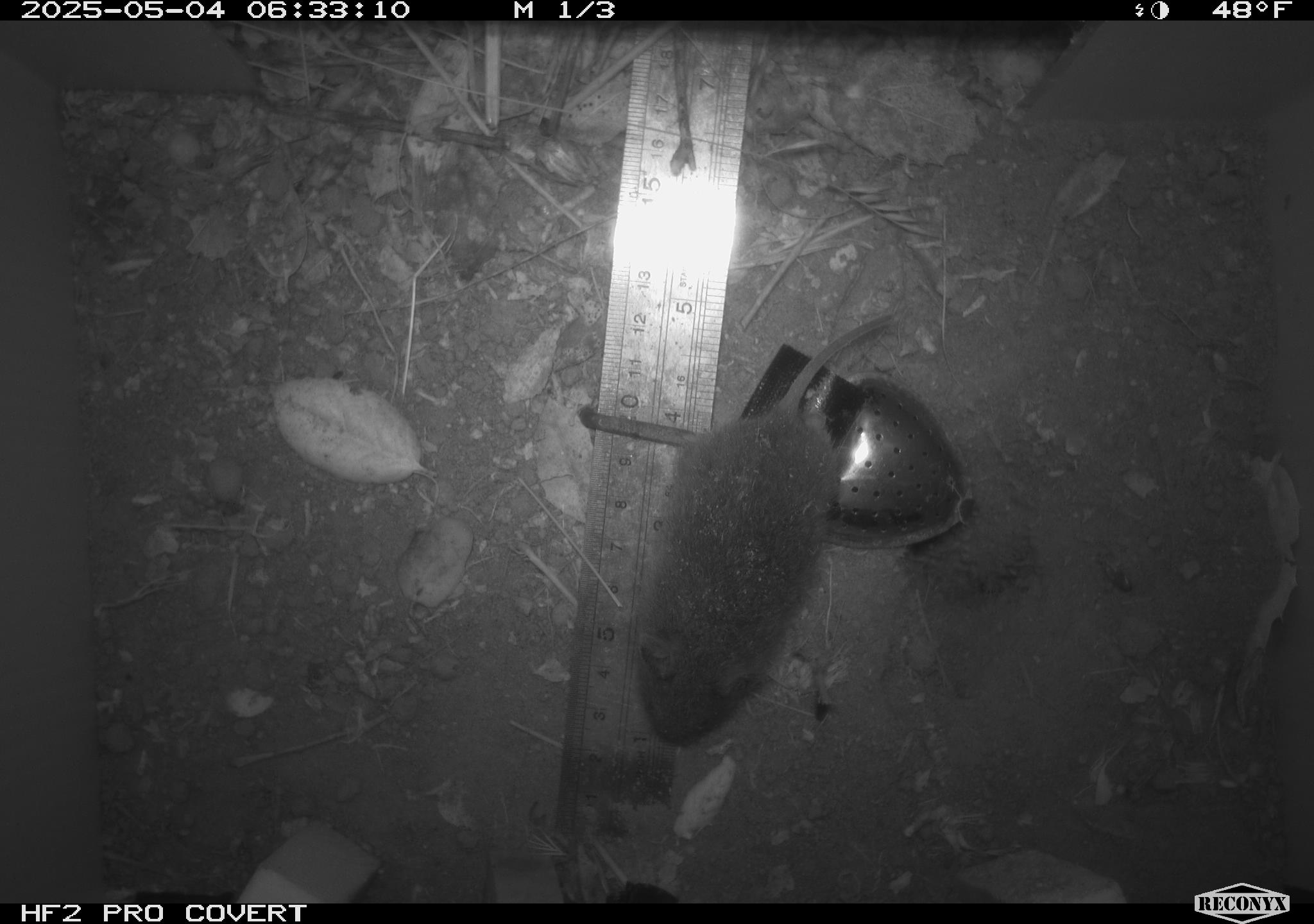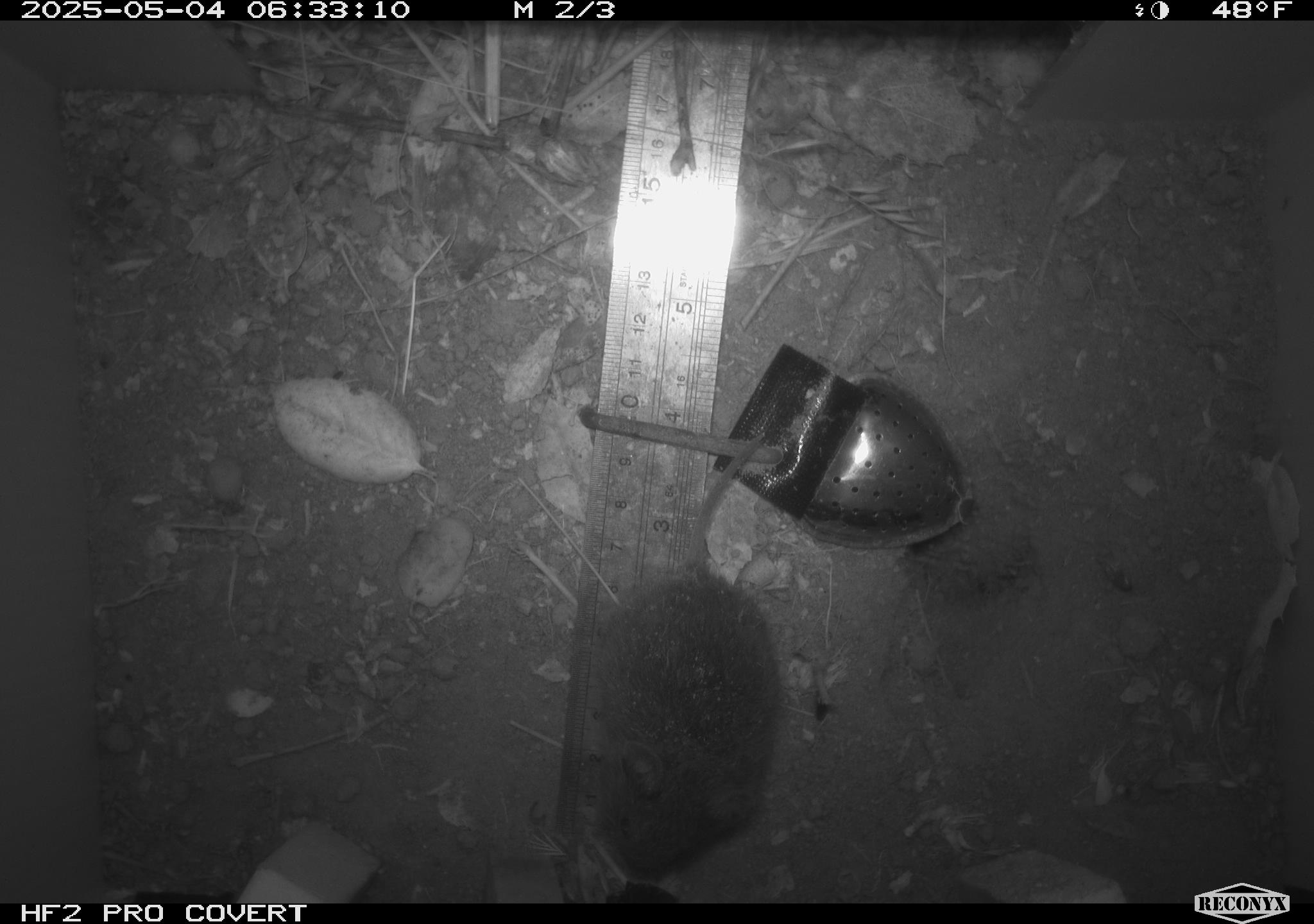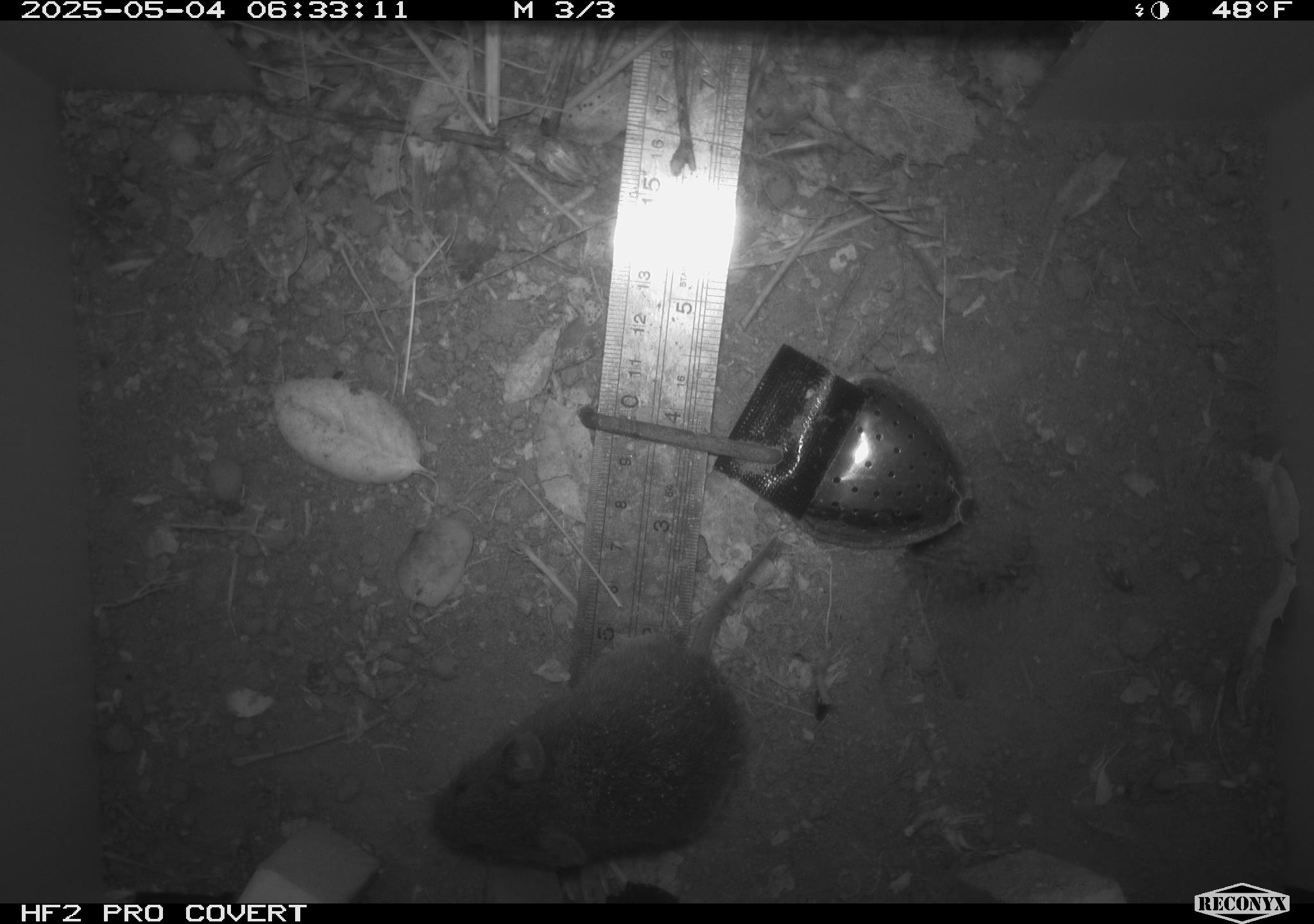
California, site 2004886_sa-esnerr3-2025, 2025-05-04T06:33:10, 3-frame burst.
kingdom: Animalia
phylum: Chordata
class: Mammalia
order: Rodentia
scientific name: Rodentia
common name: rodent